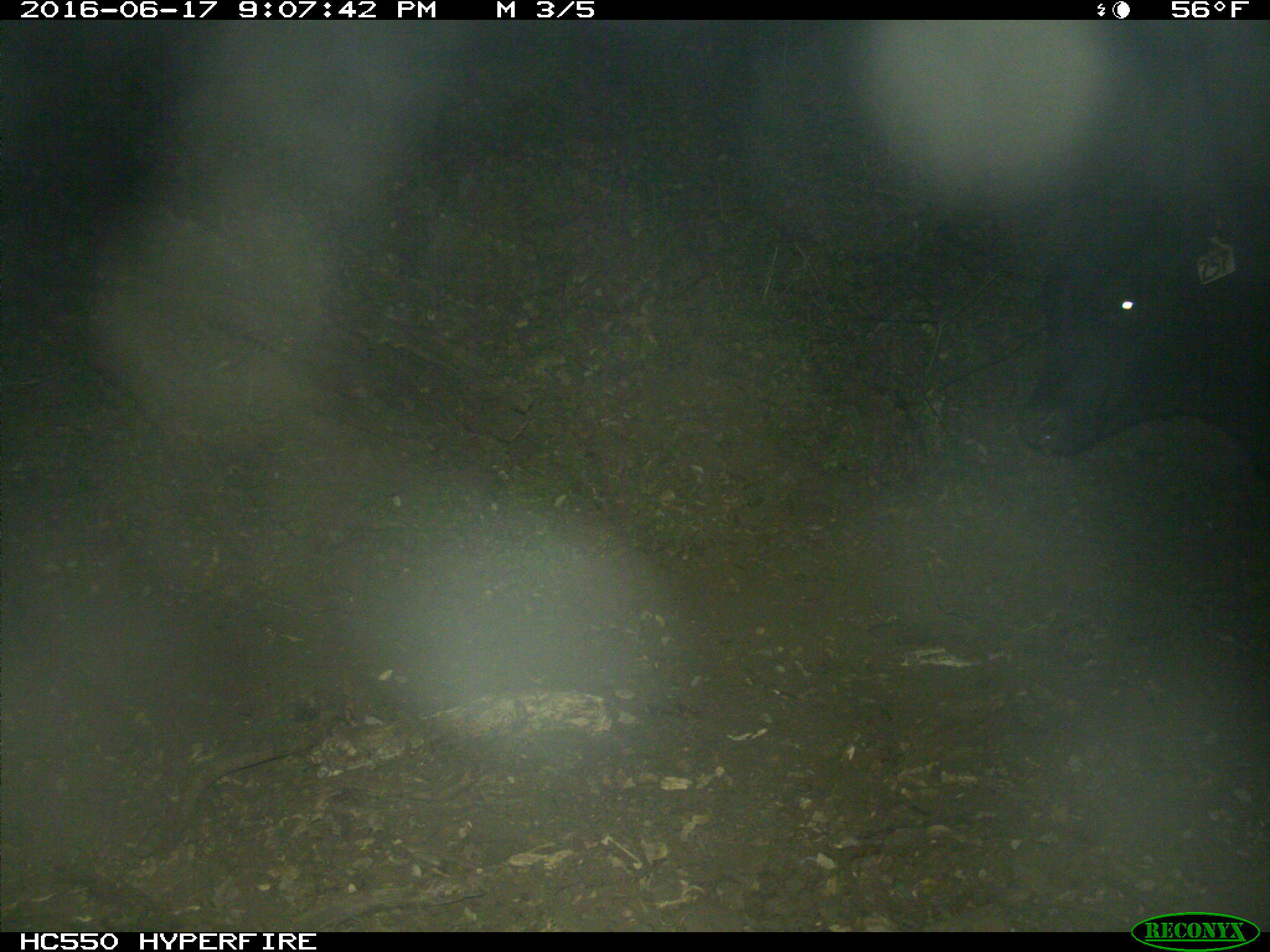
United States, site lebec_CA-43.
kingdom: Animalia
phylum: Chordata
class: Mammalia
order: Artiodactyla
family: Bovidae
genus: Bos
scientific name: Bos taurus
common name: domestic cow